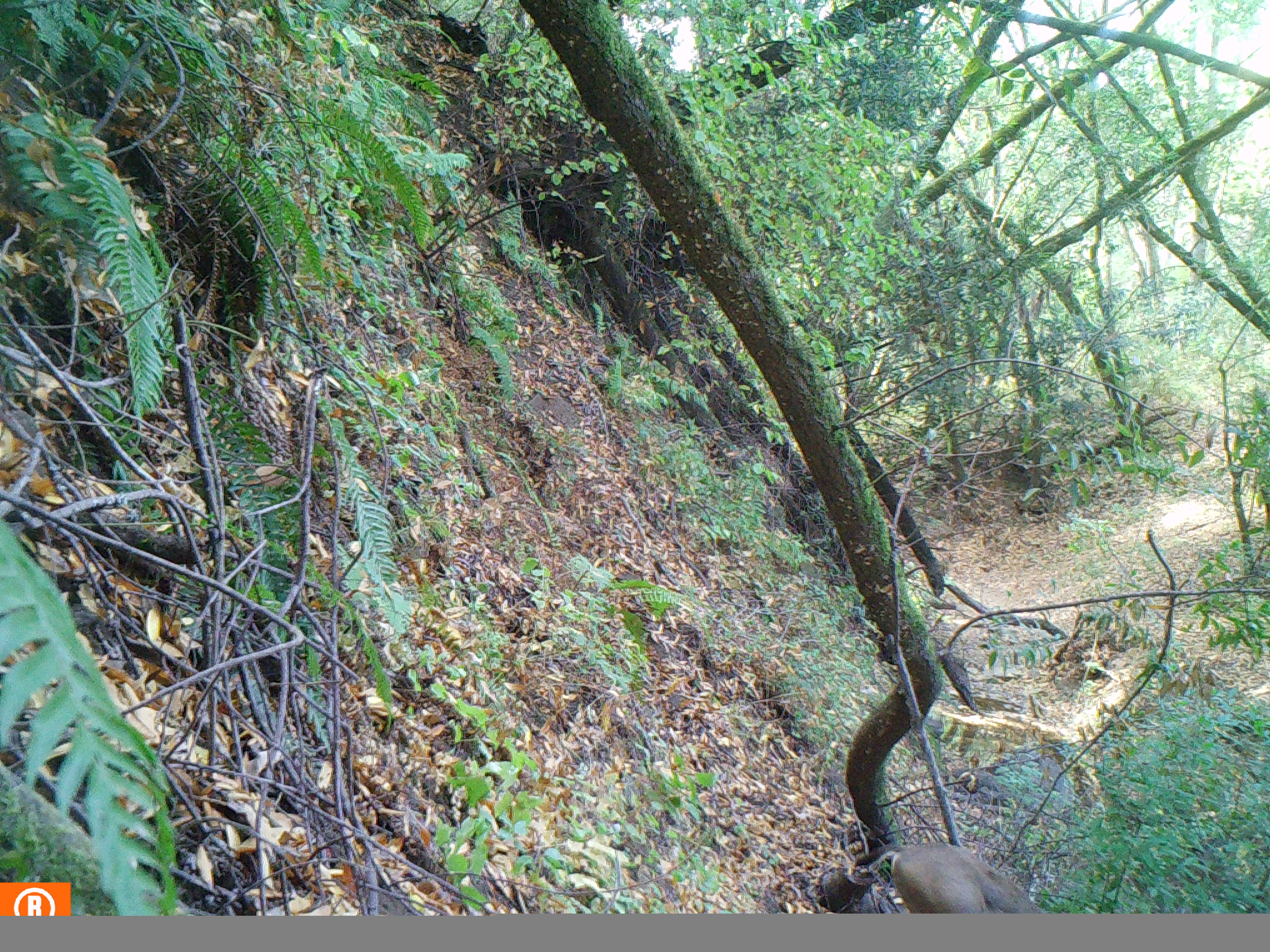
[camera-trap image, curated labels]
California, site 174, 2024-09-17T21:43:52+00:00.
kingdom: Animalia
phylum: Chordata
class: Mammalia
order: Artiodactyla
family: Cervidae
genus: Odocoileus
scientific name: Odocoileus hemionus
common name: mule deer